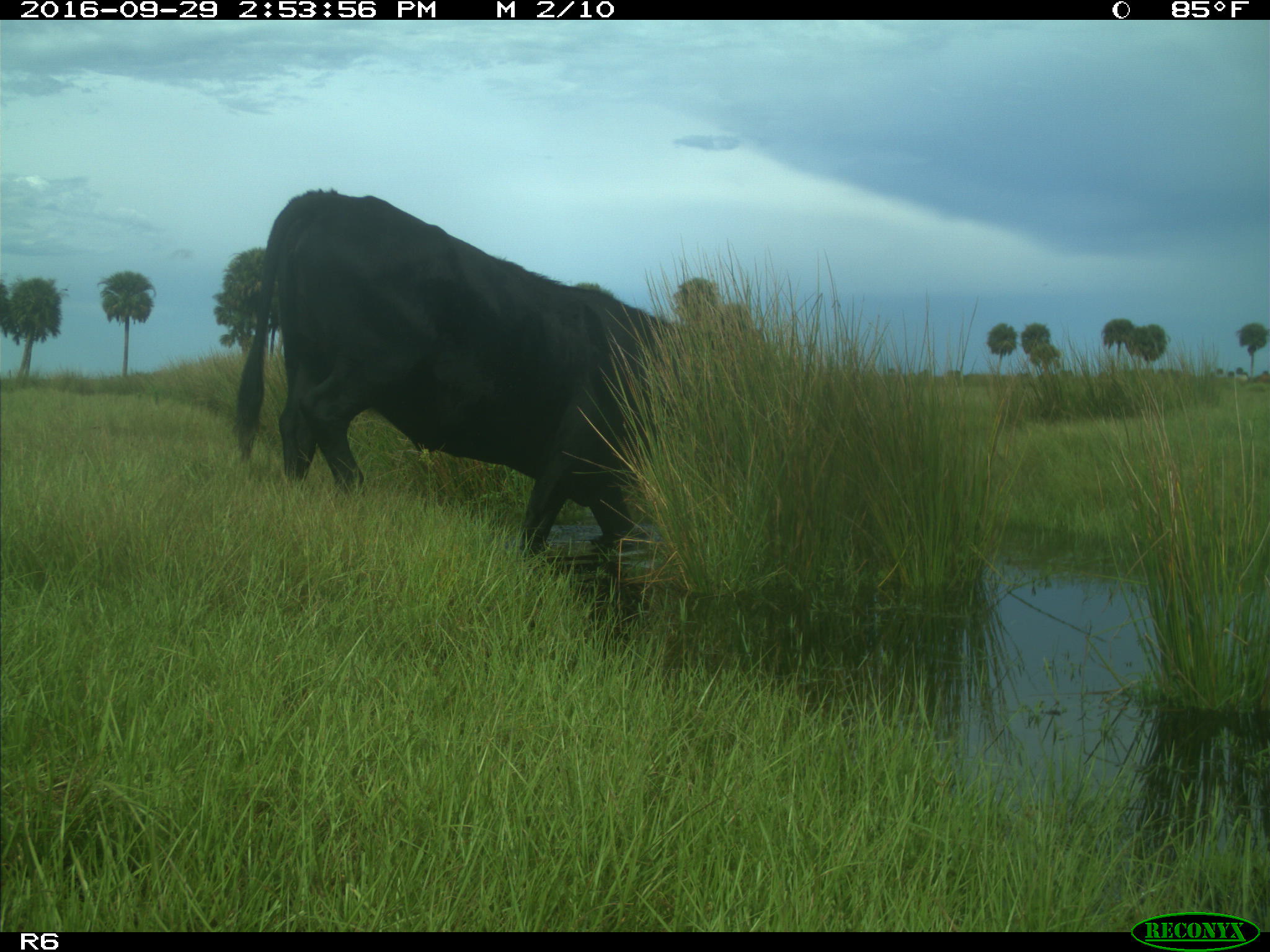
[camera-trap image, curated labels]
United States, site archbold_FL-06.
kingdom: Animalia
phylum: Chordata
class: Mammalia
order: Artiodactyla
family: Bovidae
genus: Bos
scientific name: Bos taurus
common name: domestic cow